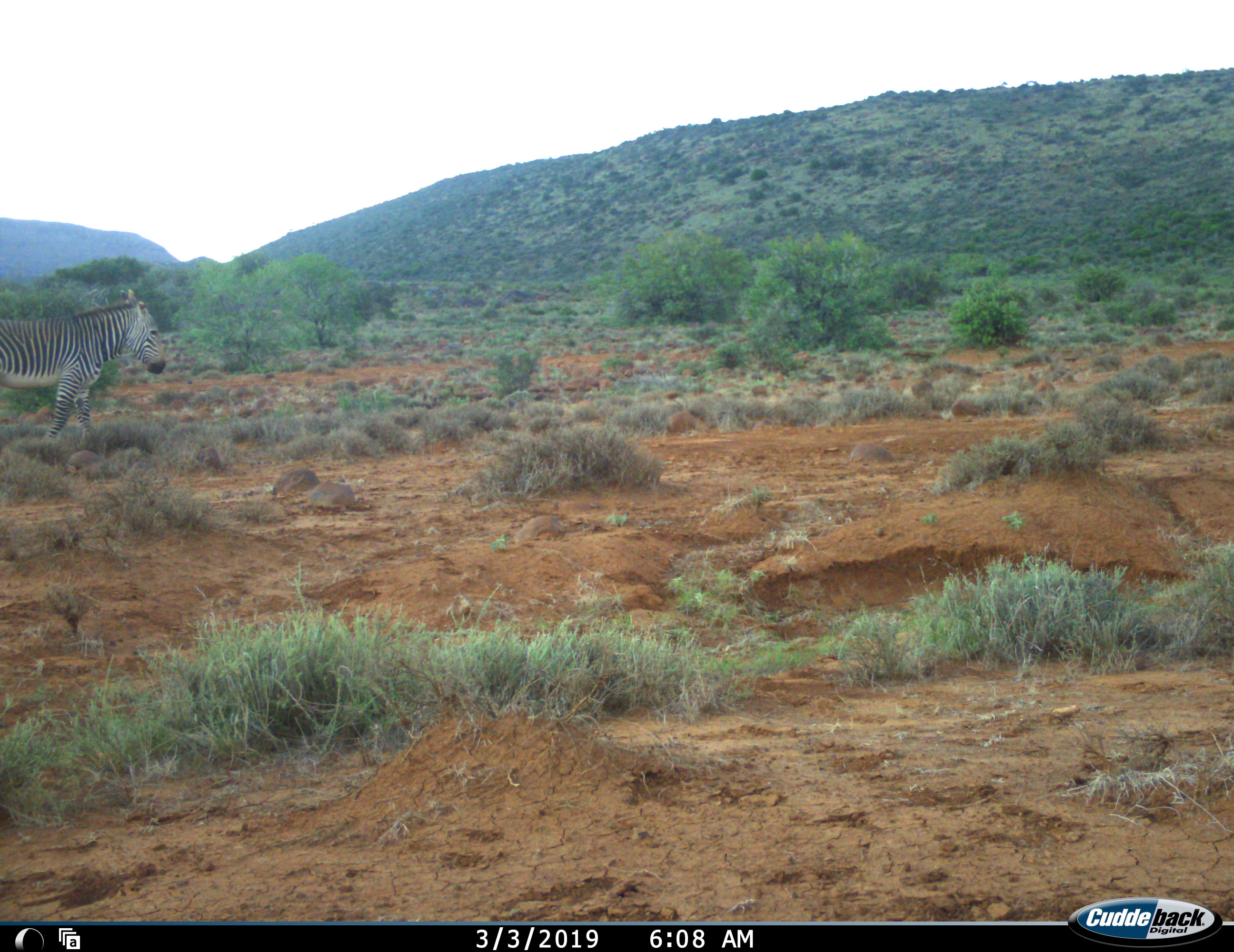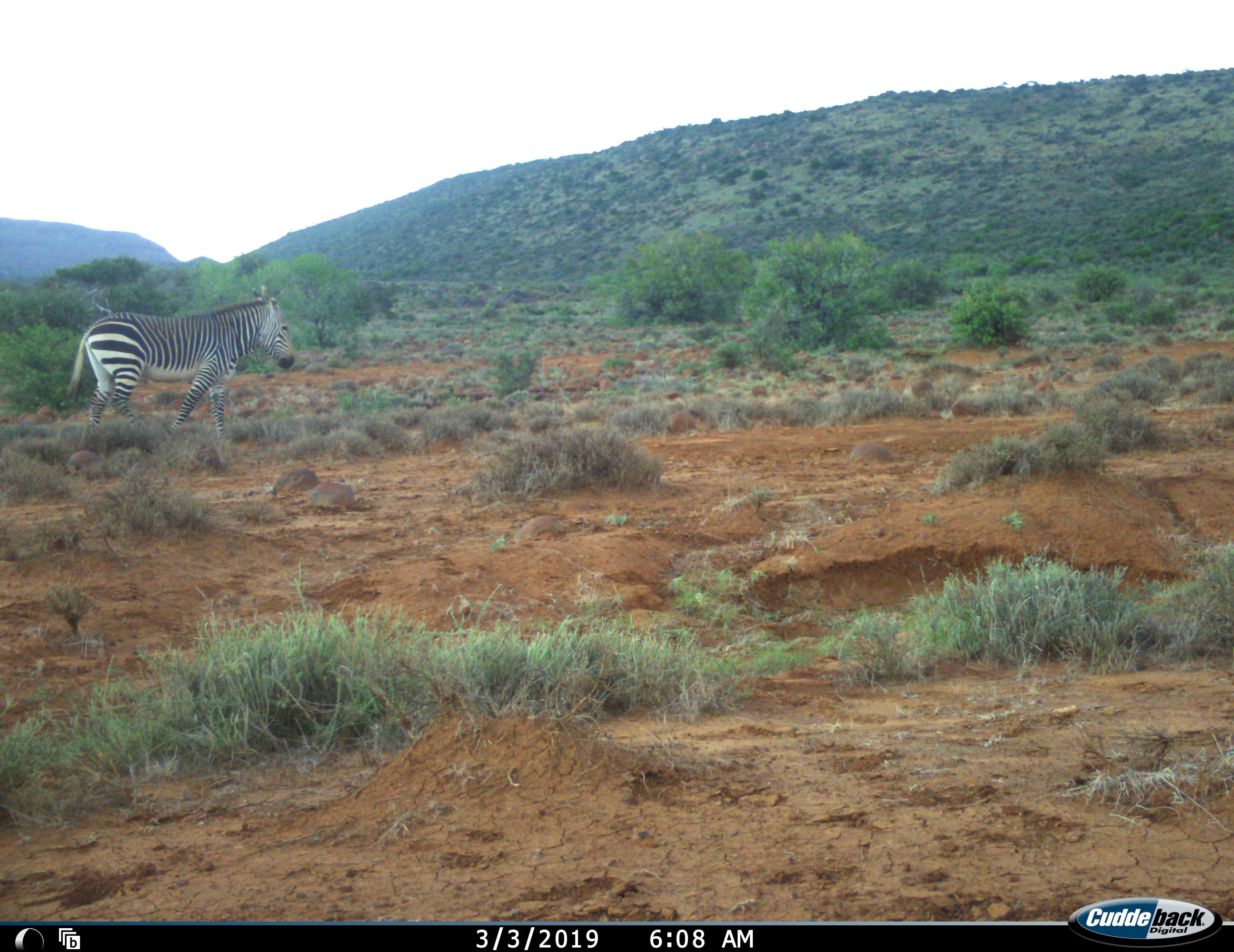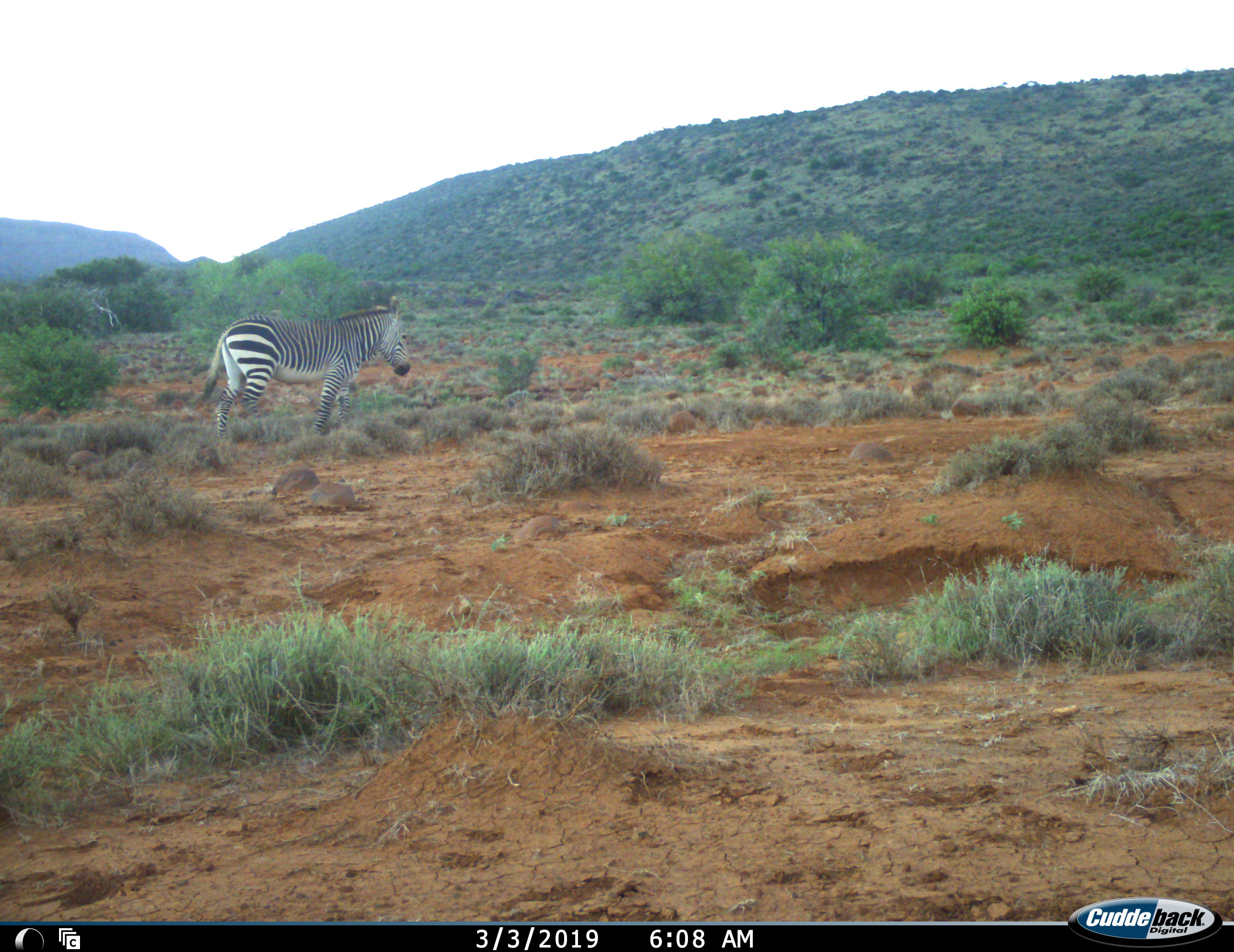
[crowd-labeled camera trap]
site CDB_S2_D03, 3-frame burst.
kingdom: Animalia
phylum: Chordata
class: Mammalia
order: Perissodactyla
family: Equidae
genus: Equus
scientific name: Equus zebra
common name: mountain zebra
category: zebramountain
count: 1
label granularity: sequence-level